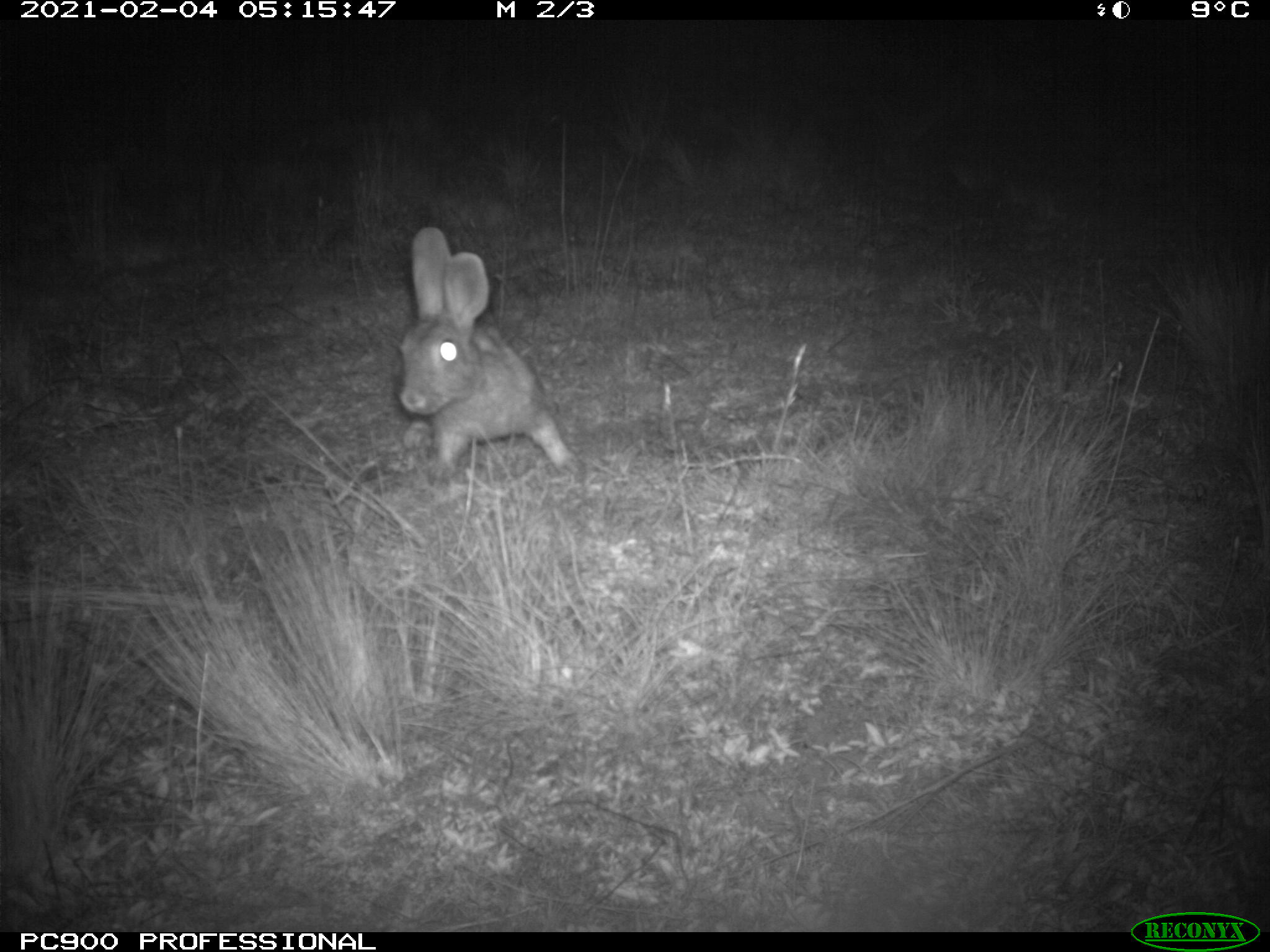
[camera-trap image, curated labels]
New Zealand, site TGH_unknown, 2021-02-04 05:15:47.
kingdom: Animalia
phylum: Chordata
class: Mammalia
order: Lagomorpha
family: Leporidae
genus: Oryctolagus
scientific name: Oryctolagus cuniculus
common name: european rabbit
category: rabbit